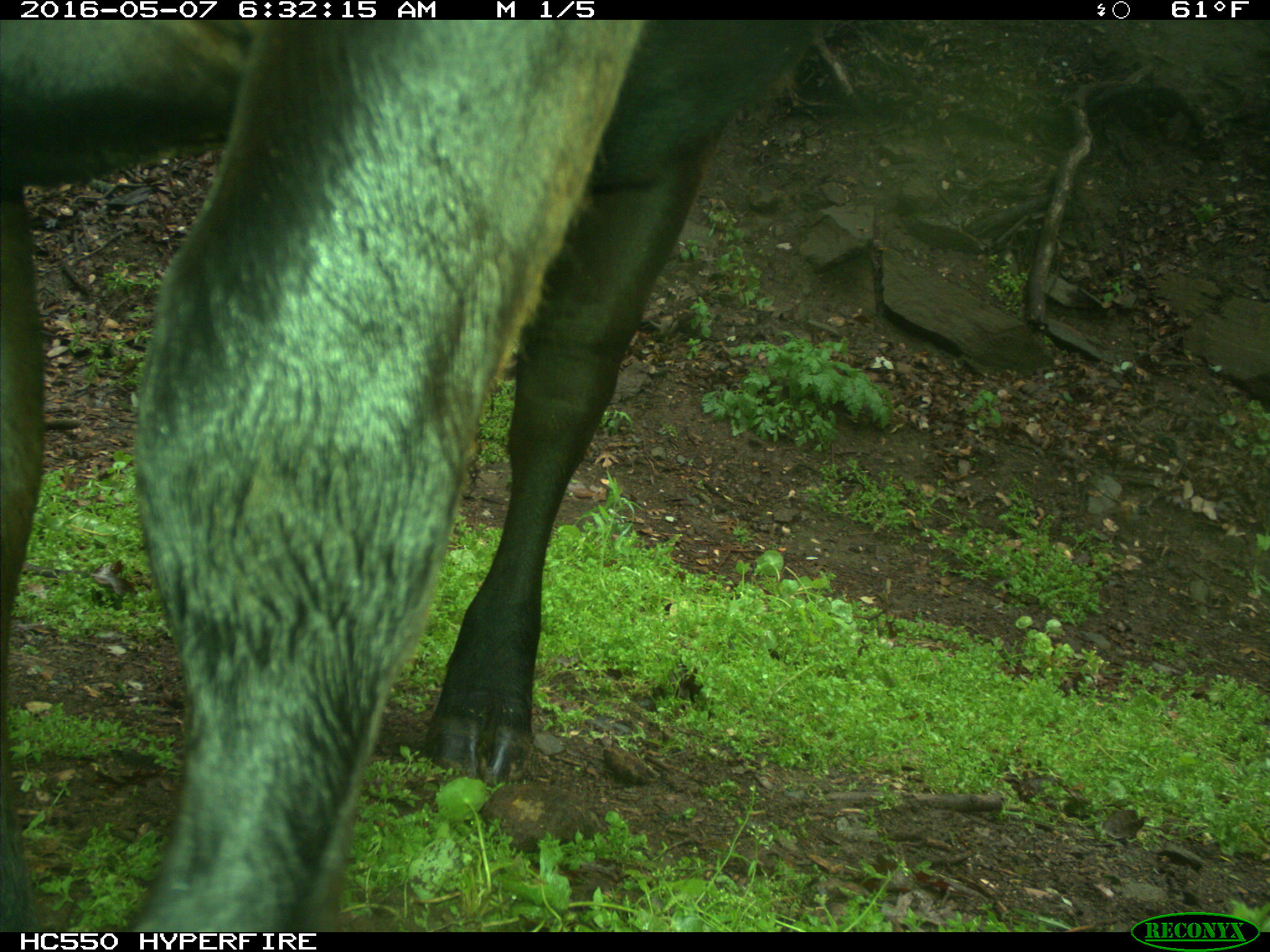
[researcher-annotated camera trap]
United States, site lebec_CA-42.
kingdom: Animalia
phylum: Chordata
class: Mammalia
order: Artiodactyla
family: Bovidae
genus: Bos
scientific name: Bos taurus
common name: domestic cow